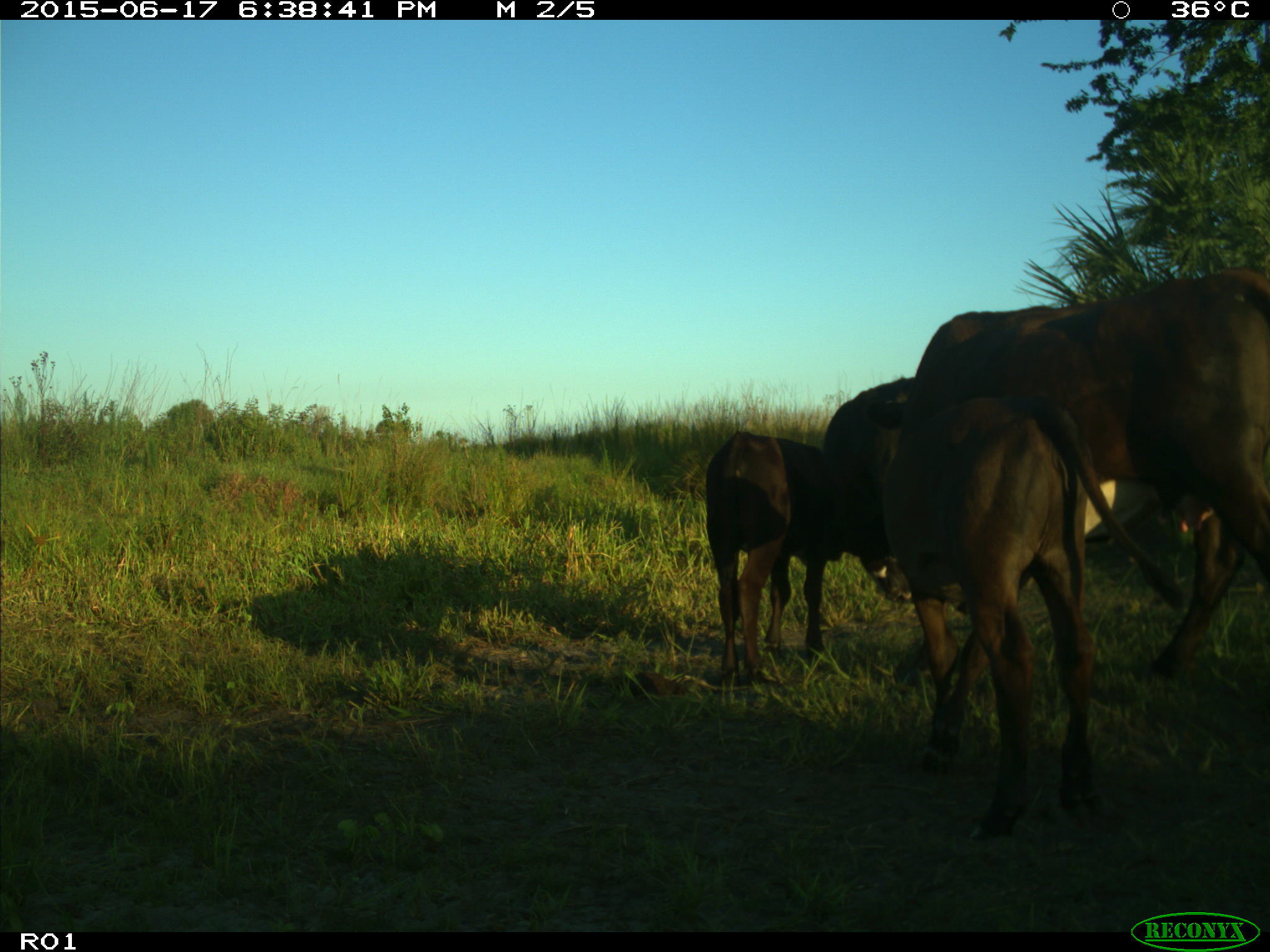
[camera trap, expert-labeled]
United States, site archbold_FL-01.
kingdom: Animalia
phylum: Chordata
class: Mammalia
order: Artiodactyla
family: Bovidae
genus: Bos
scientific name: Bos taurus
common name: domestic cow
Bos taurus (domestic cow).